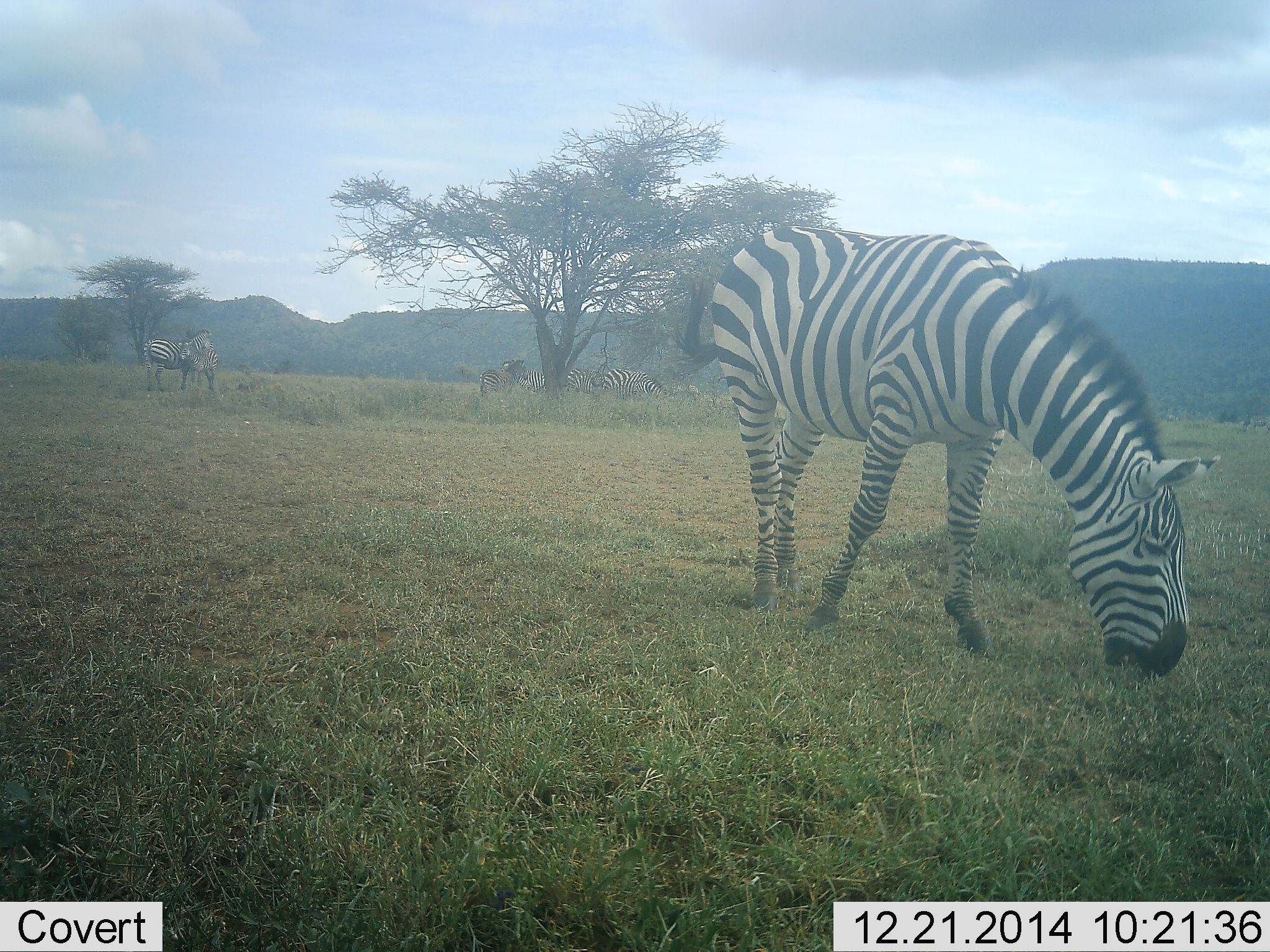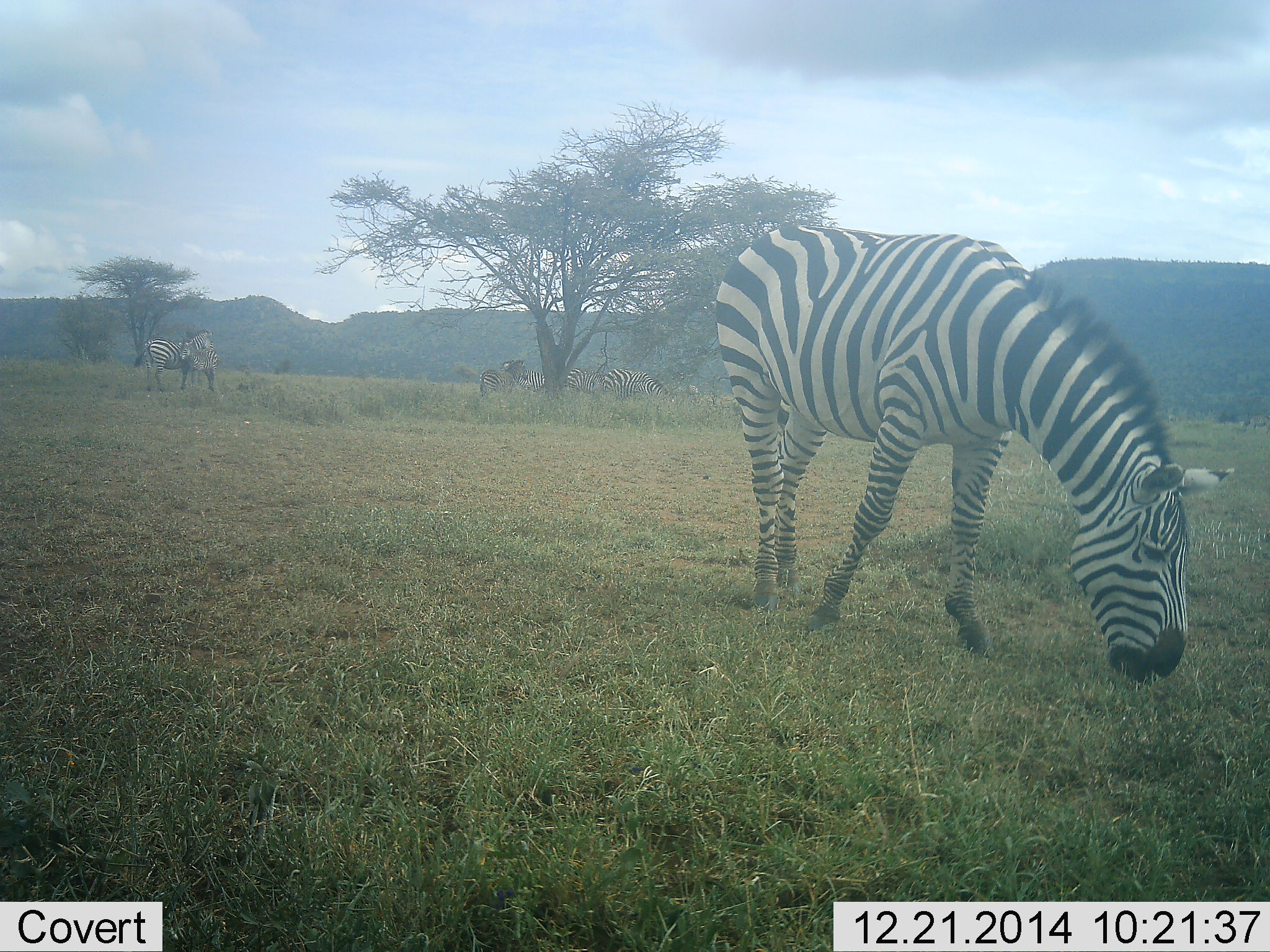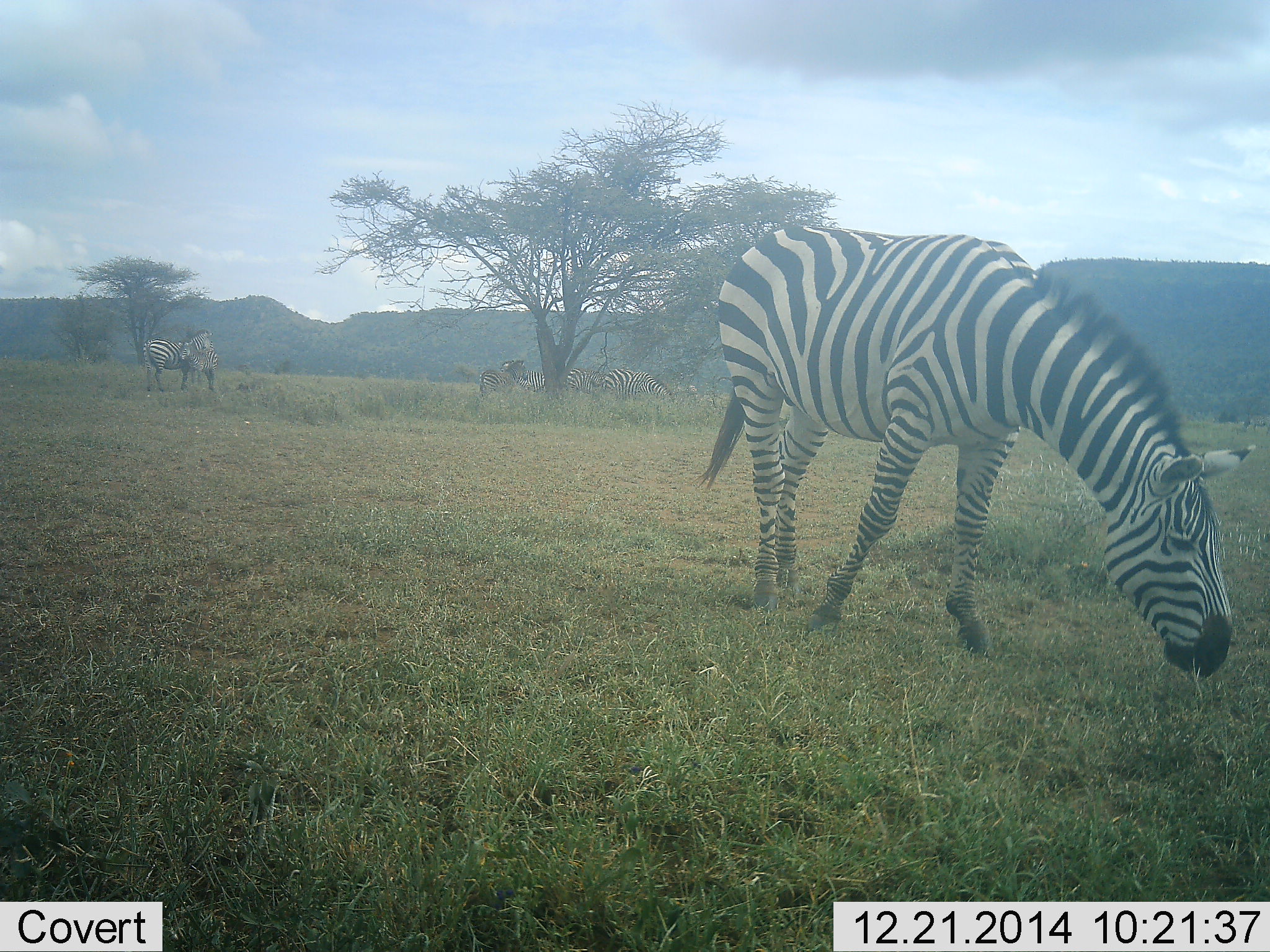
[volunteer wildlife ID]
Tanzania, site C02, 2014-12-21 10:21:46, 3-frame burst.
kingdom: Animalia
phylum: Chordata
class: Mammalia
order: Perissodactyla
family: Equidae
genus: Equus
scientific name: Equus quagga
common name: plains zebra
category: zebra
Zebra (plains zebra) (Equus quagga), count 6. Behavior (volunteer vote fractions): standing 50%, resting 10%, moving 40%, interacting 20%. Young present (vote fraction): 0%. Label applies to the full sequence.